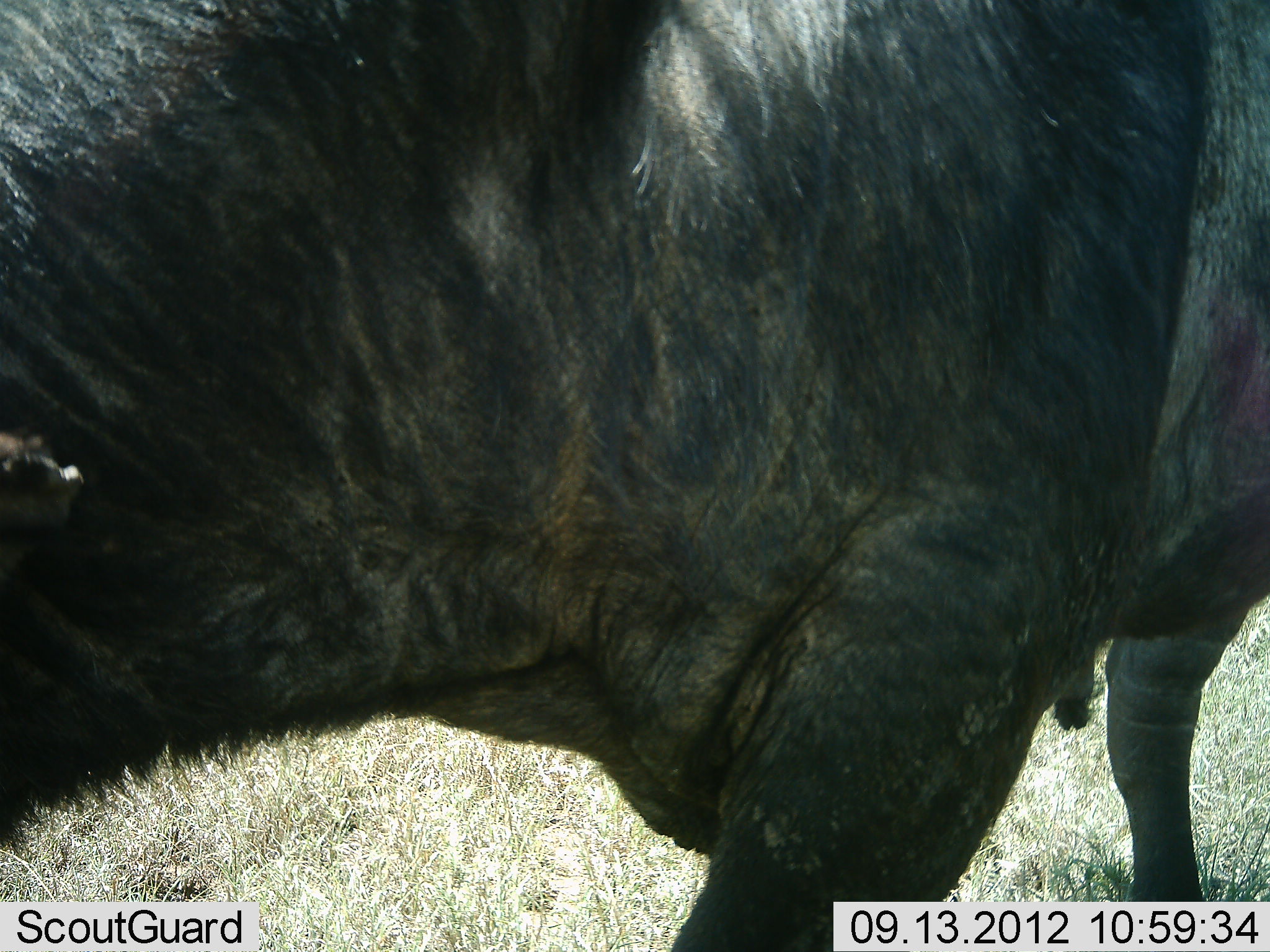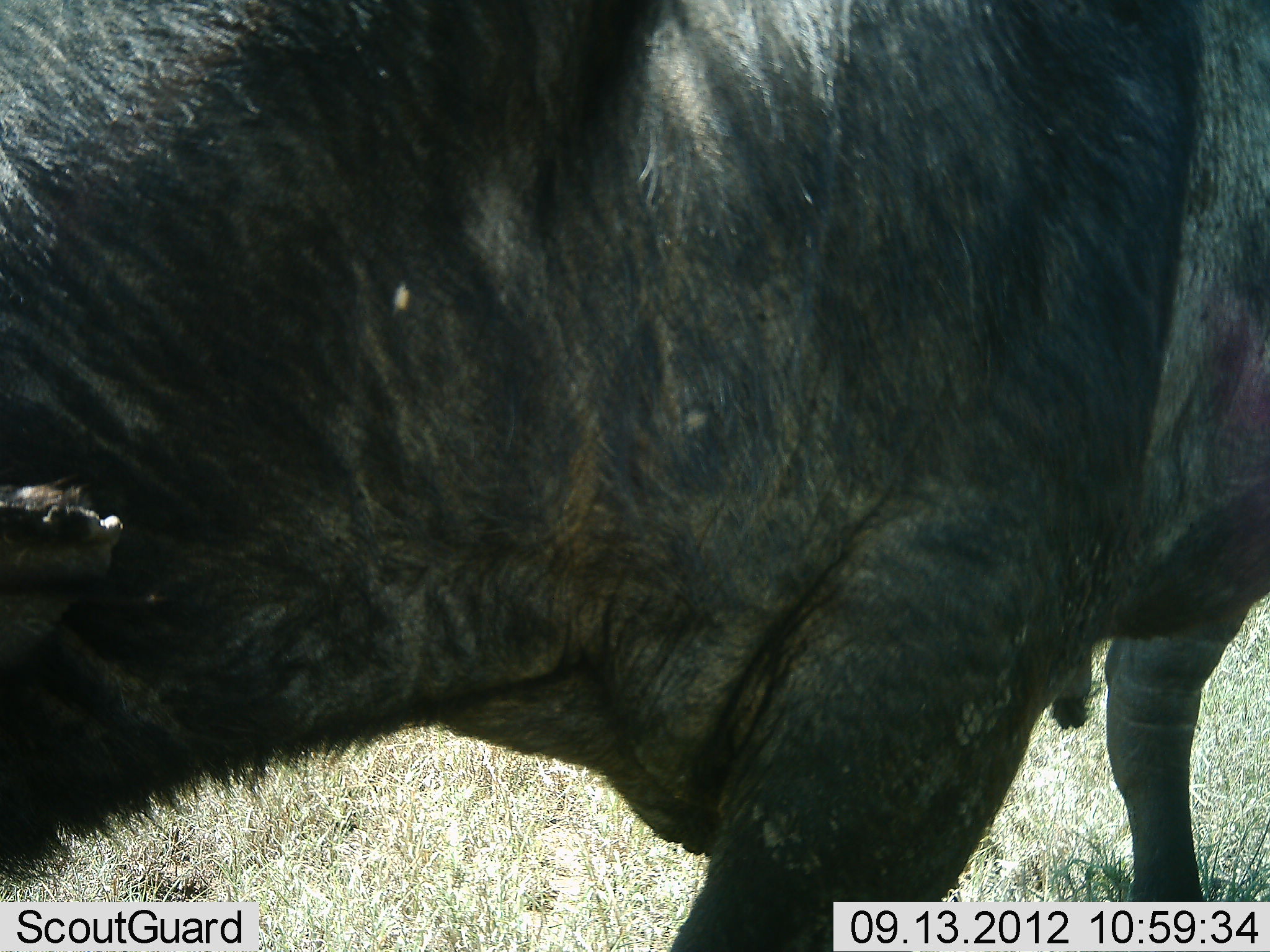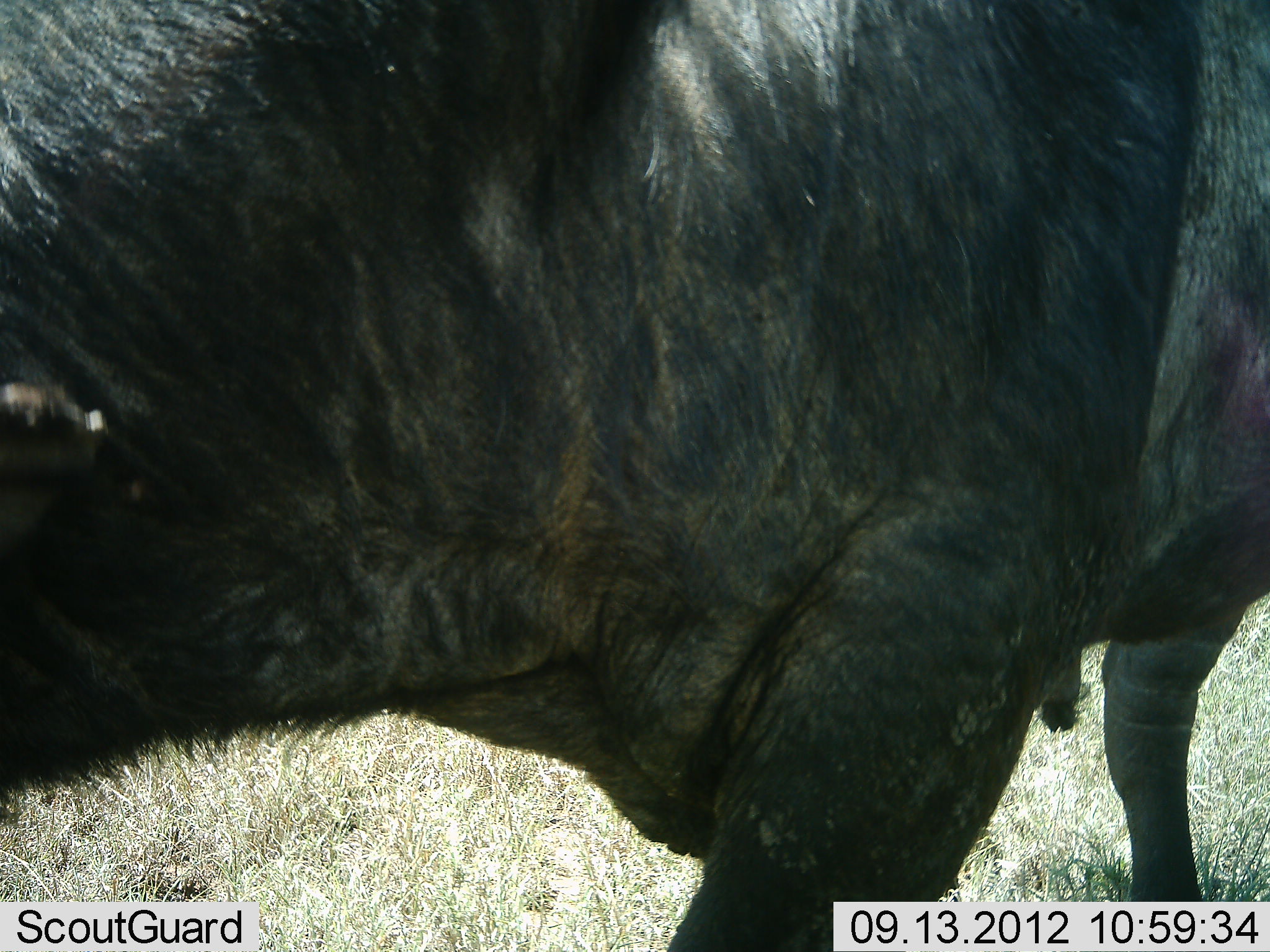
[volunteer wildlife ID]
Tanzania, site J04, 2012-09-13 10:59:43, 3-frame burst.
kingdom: Animalia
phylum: Chordata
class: Mammalia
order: Artiodactyla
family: Bovidae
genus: Syncerus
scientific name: Syncerus caffer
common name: cape buffalo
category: buffalo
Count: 1.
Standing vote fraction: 90%.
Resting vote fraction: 0%.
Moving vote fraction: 10%.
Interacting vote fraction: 0%.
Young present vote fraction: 0%.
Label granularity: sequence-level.